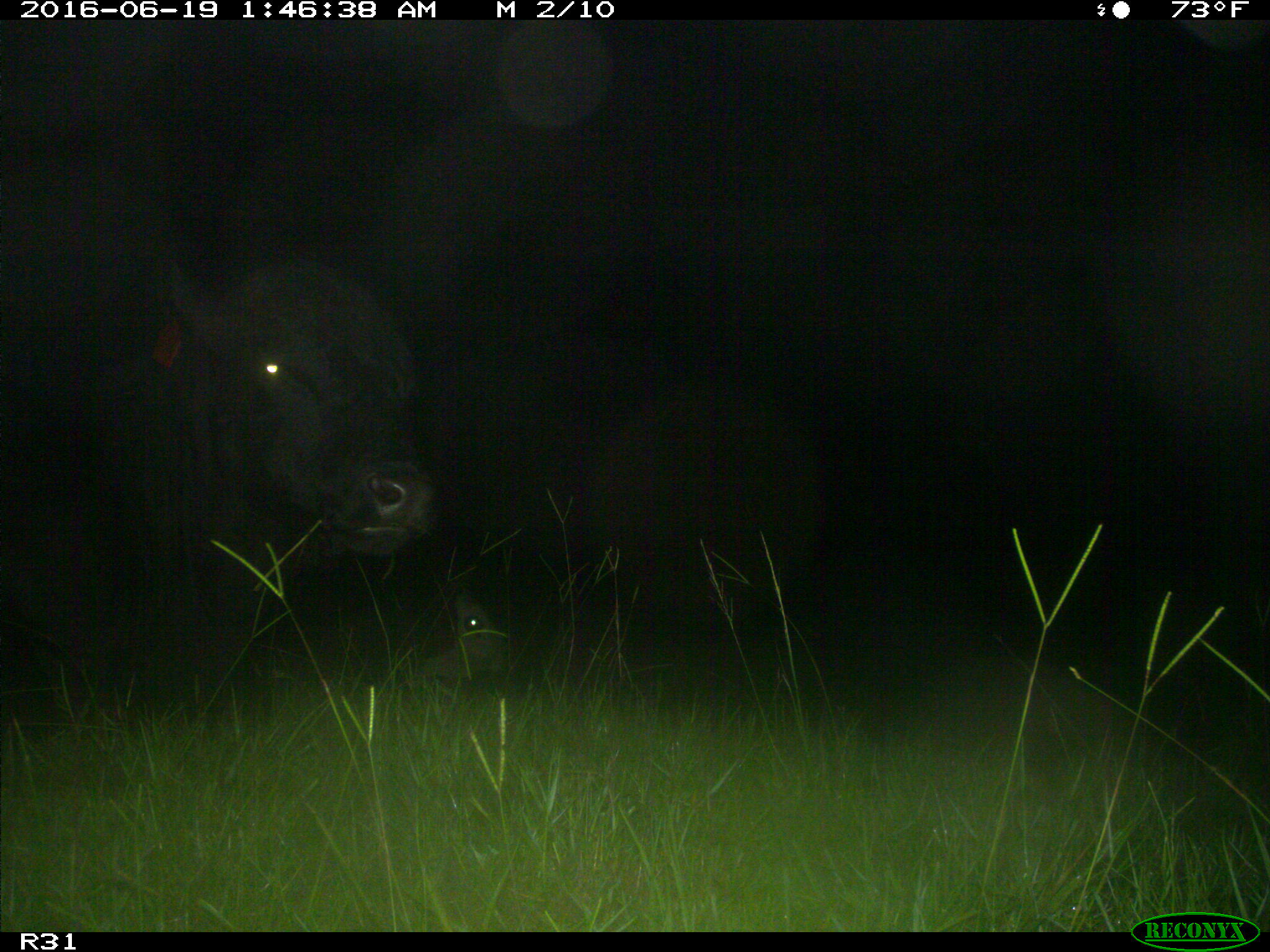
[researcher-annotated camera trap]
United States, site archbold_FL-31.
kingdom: Animalia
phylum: Chordata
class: Mammalia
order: Artiodactyla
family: Bovidae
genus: Bos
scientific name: Bos taurus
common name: domestic cow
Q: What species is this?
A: Bos taurus (domestic cow).